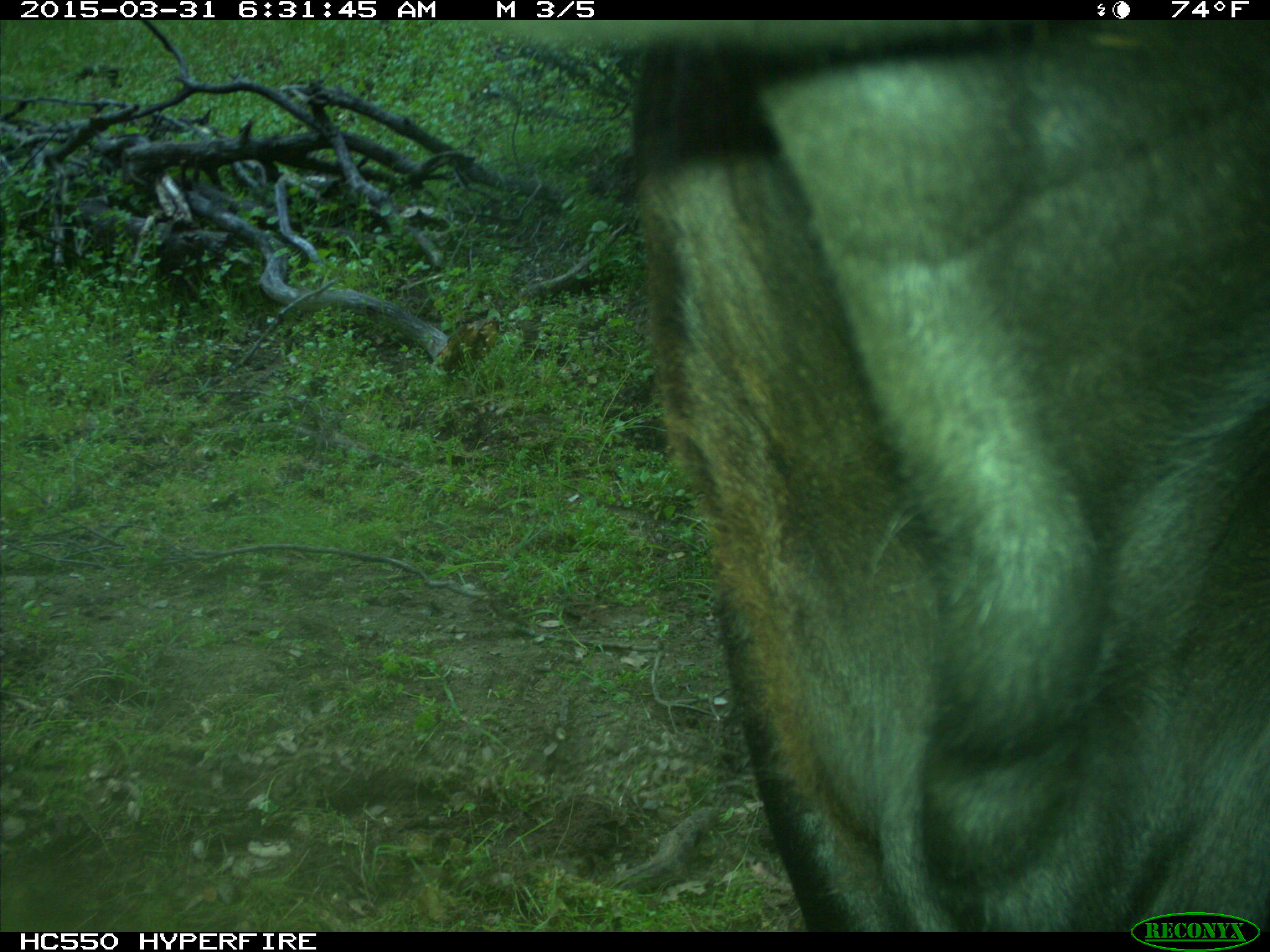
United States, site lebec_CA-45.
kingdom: Animalia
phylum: Chordata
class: Mammalia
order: Artiodactyla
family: Bovidae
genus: Bos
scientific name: Bos taurus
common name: domestic cow